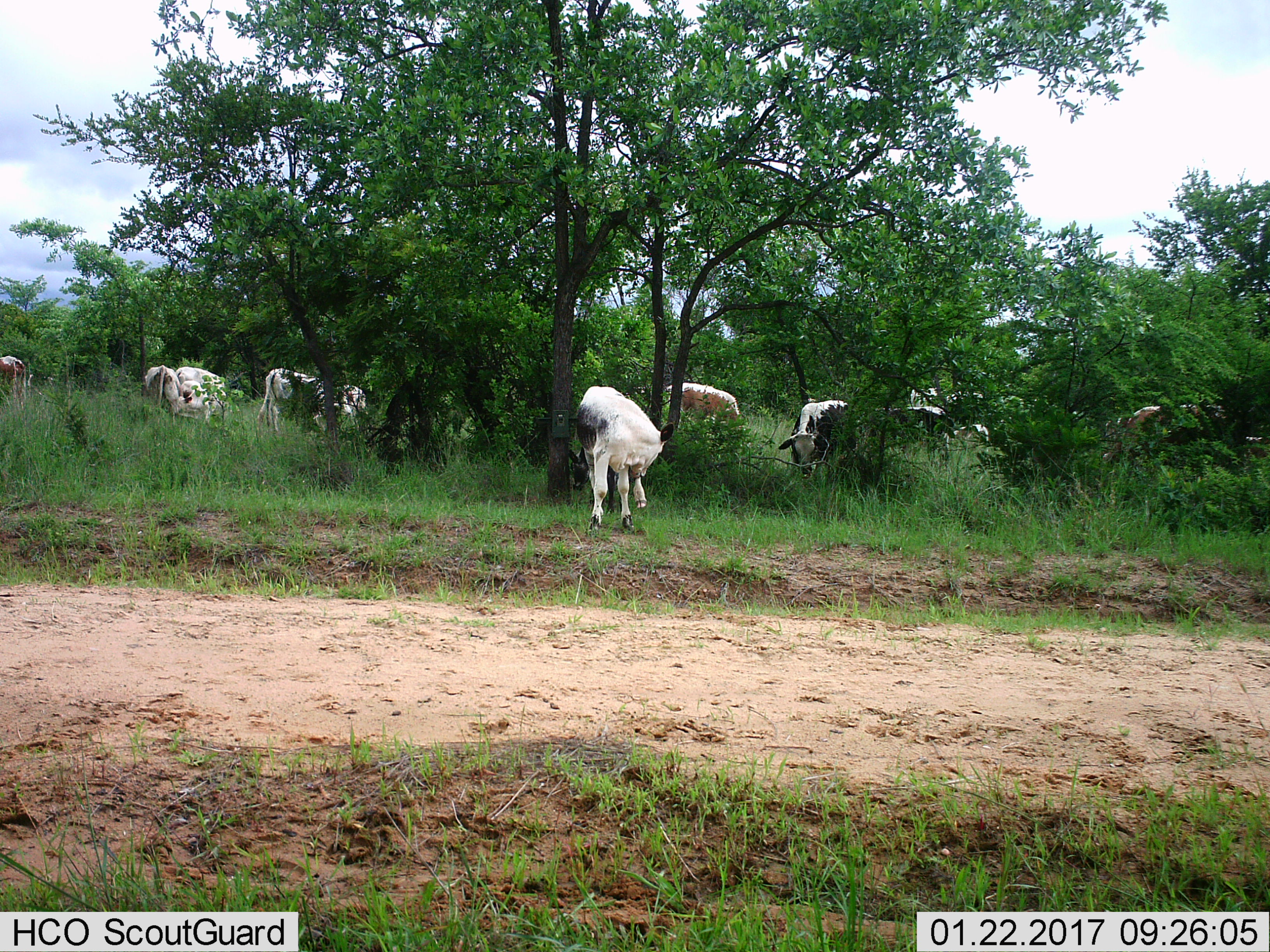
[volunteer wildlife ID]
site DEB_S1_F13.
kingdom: Animalia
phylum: Chordata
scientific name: Vertebrata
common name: domestic animal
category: domesticanimal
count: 11-50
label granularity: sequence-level